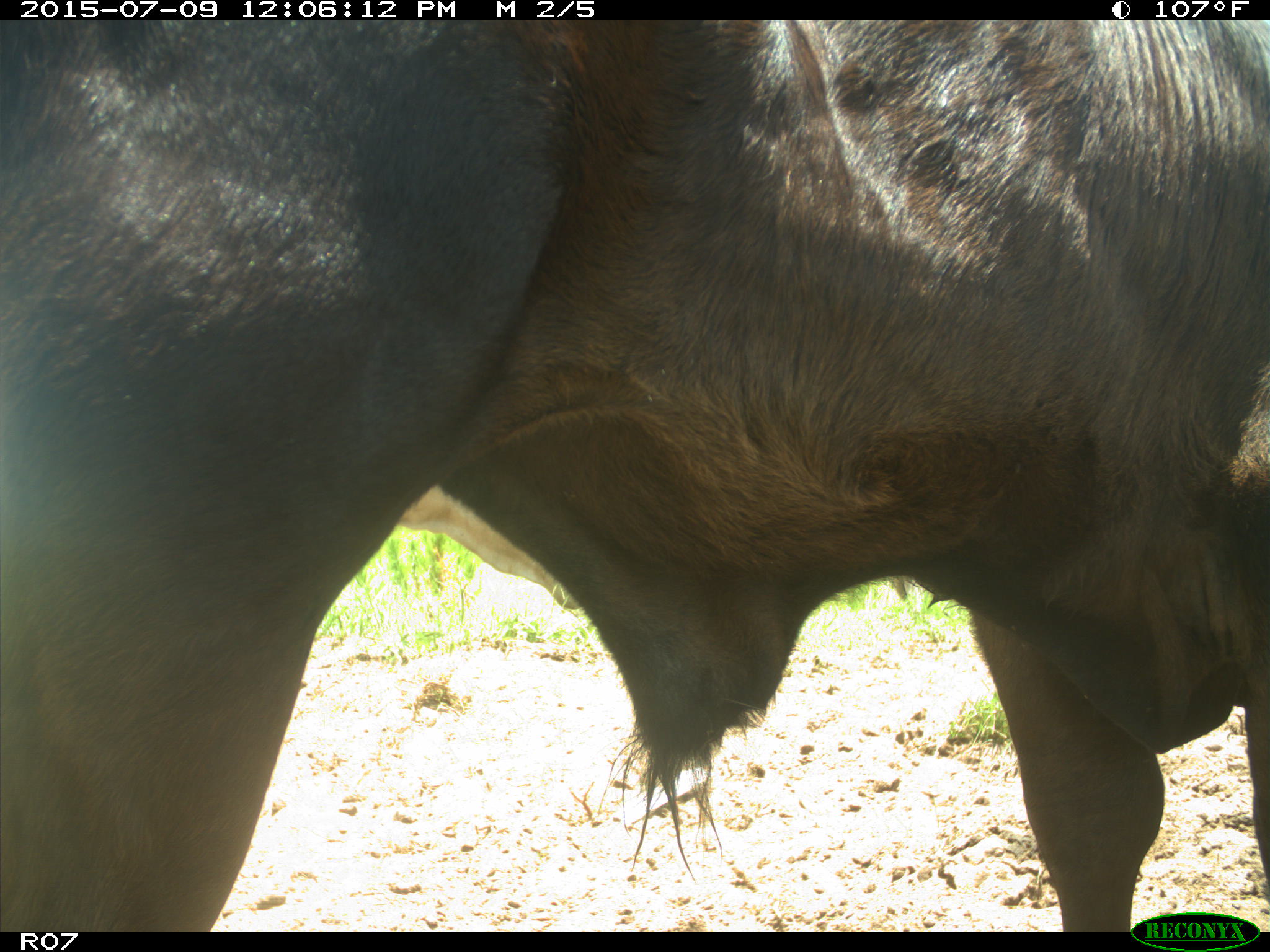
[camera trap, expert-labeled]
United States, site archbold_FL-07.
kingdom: Animalia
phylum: Chordata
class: Mammalia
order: Artiodactyla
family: Bovidae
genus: Bos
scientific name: Bos taurus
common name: domestic cow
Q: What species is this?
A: Bos taurus (domestic cow).